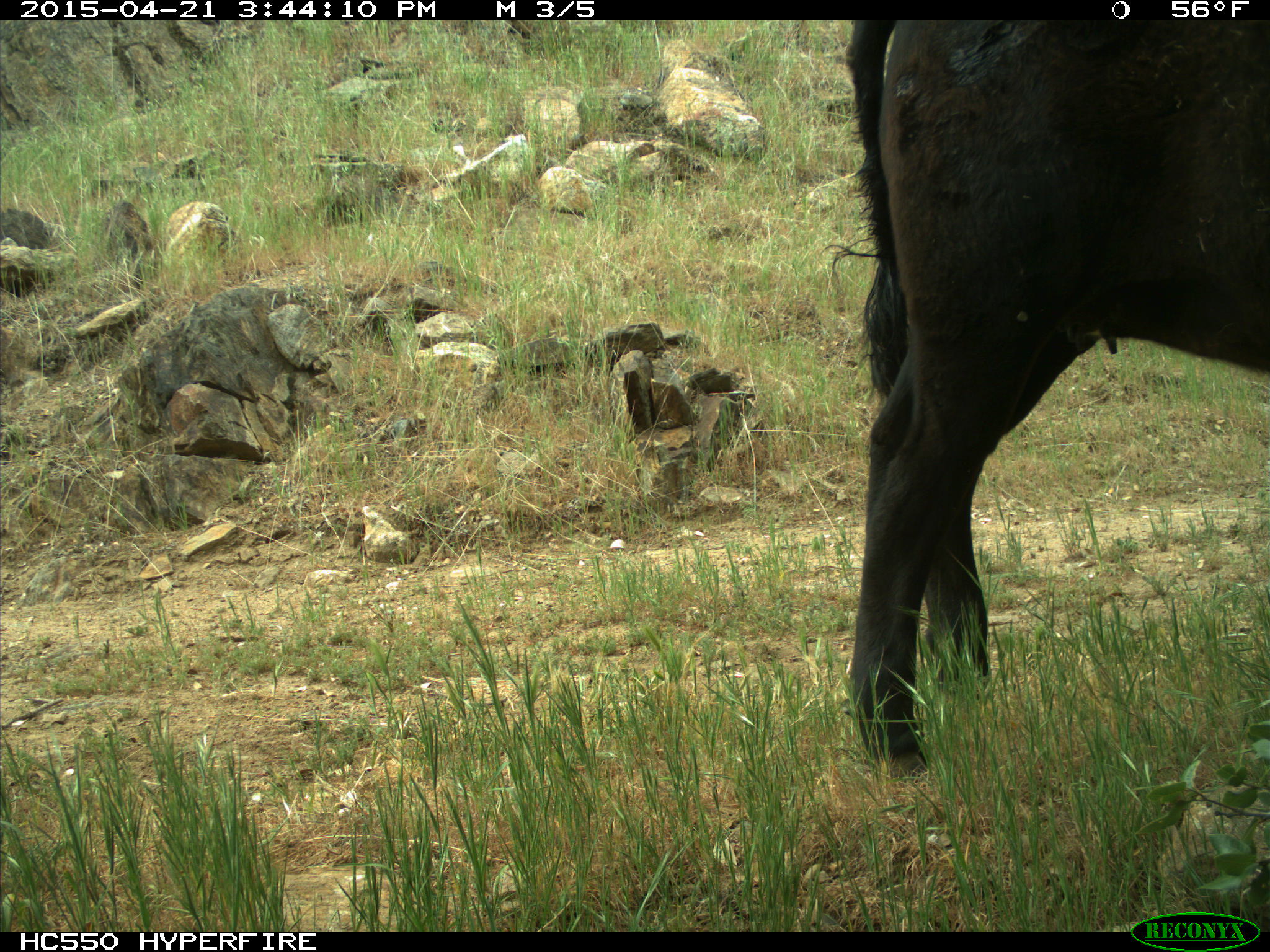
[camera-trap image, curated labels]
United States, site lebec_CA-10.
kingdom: Animalia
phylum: Chordata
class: Mammalia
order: Artiodactyla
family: Bovidae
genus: Bos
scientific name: Bos taurus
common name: domestic cow